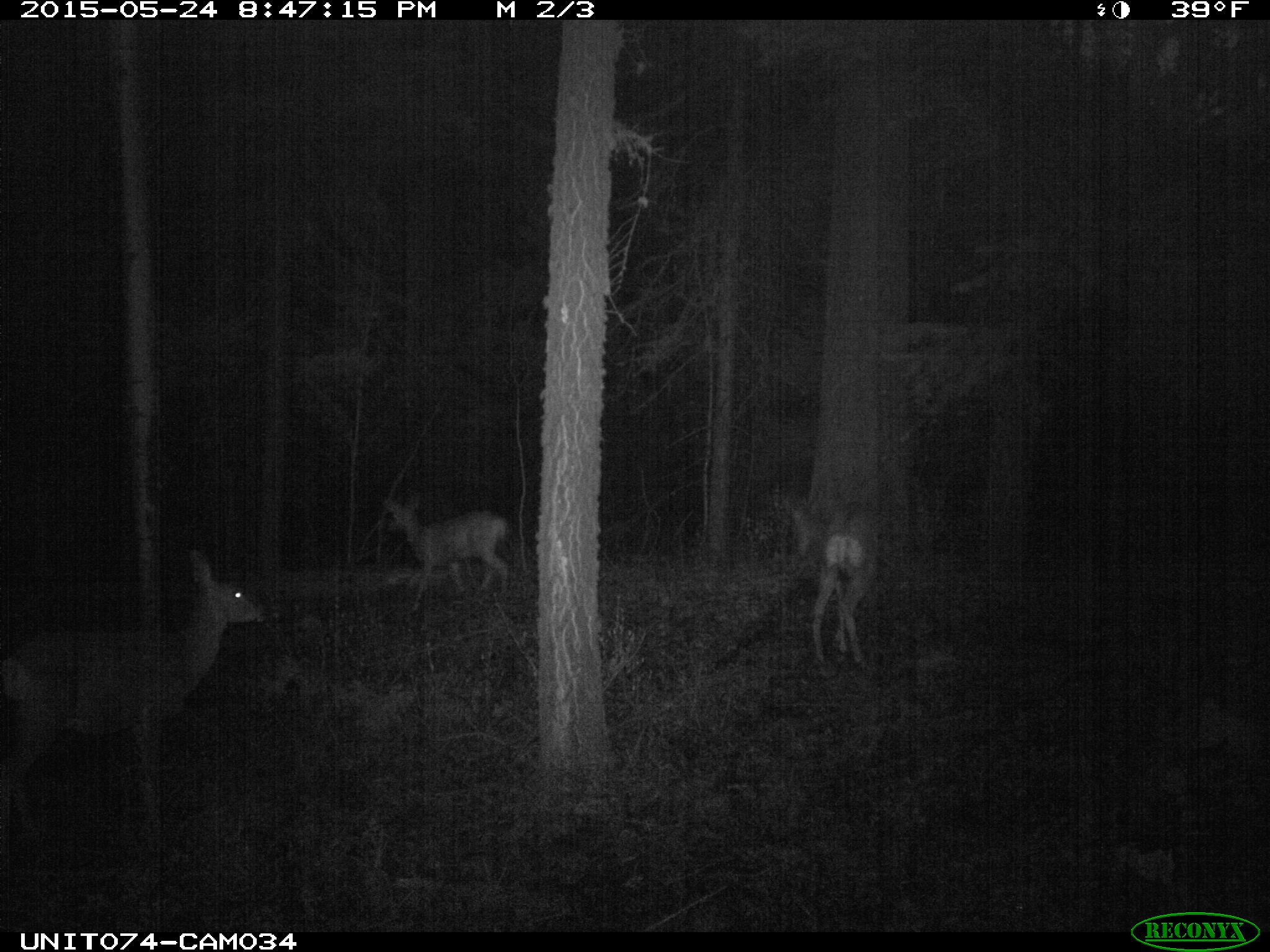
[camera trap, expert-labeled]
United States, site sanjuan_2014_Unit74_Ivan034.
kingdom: Animalia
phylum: Chordata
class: Mammalia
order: Artiodactyla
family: Cervidae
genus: Odocoileus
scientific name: Odocoileus hemionus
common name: mule deer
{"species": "Odocoileus hemionus (mule deer)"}